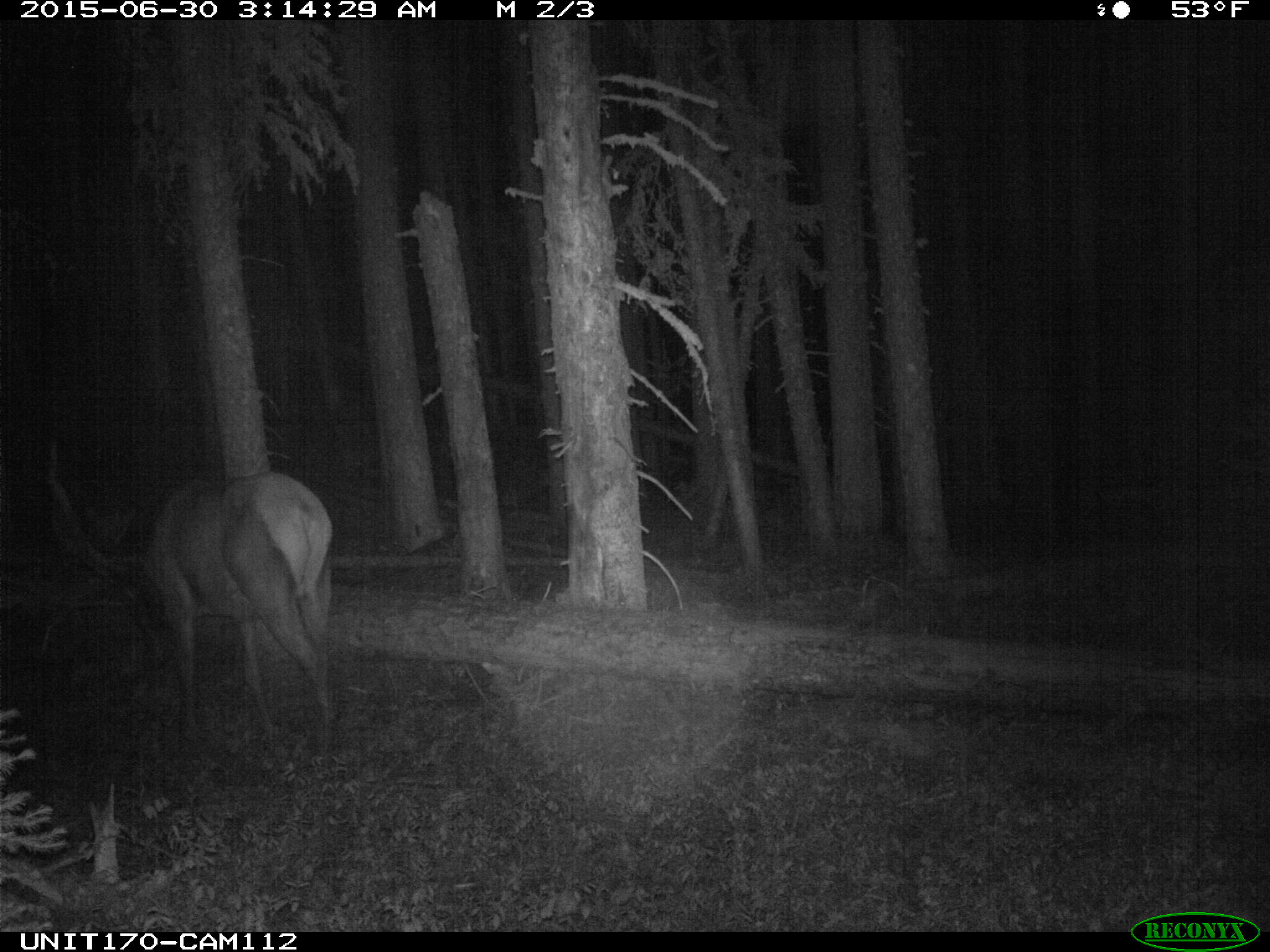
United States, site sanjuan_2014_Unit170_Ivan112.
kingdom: Animalia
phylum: Chordata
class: Mammalia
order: Artiodactyla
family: Cervidae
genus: Cervus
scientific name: Cervus elaphus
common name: red deer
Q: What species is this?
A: Cervus elaphus (red deer).